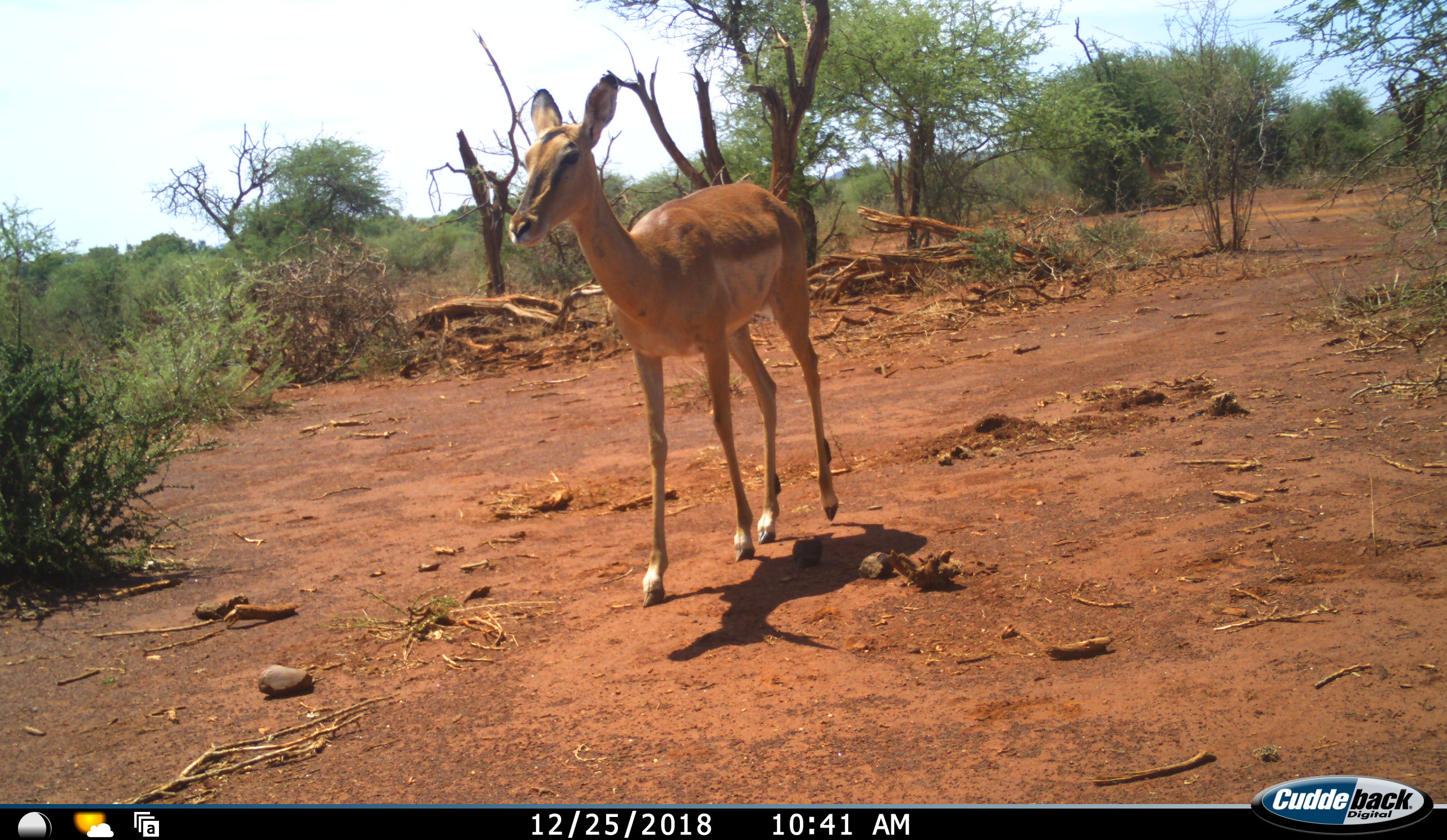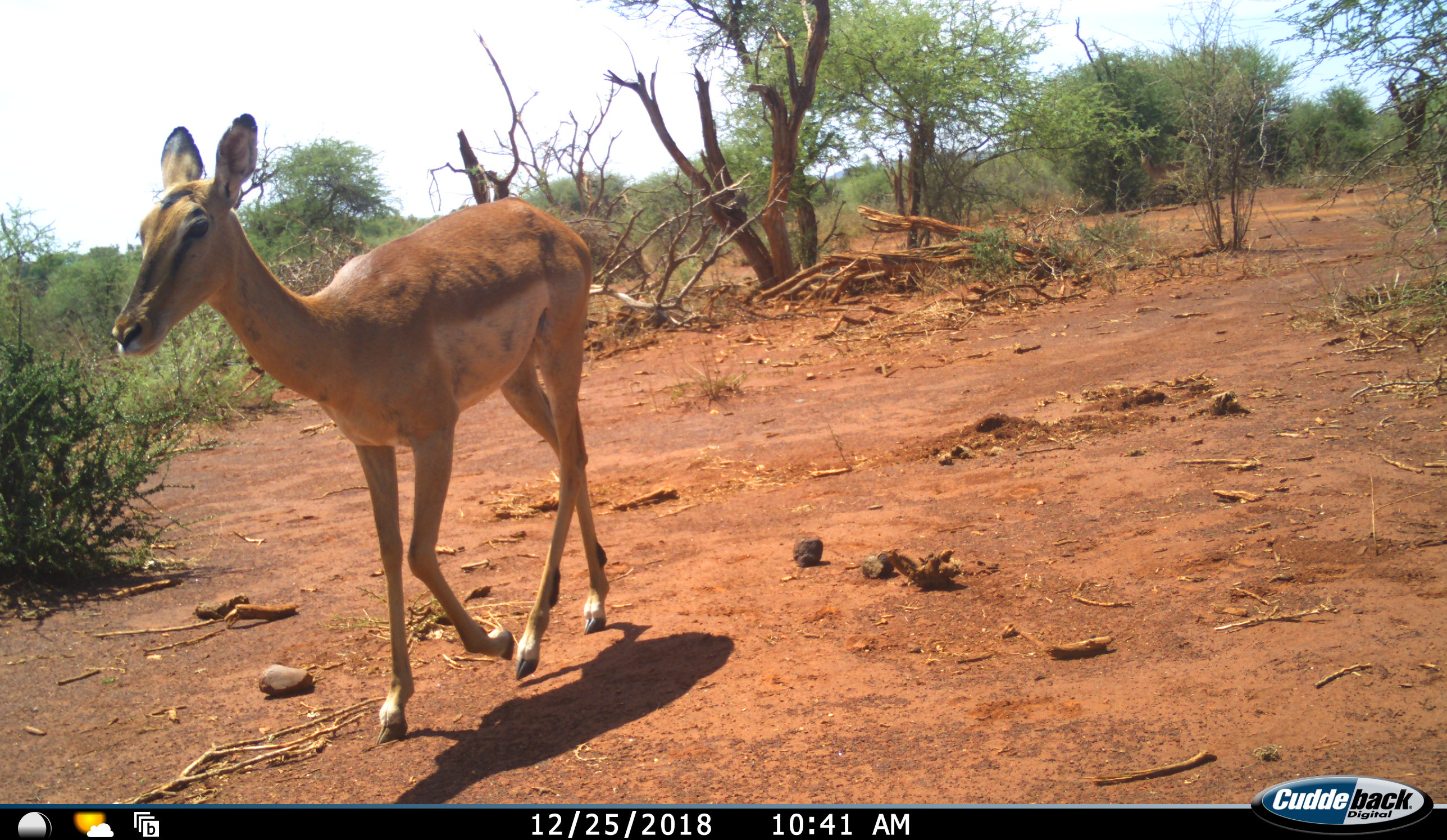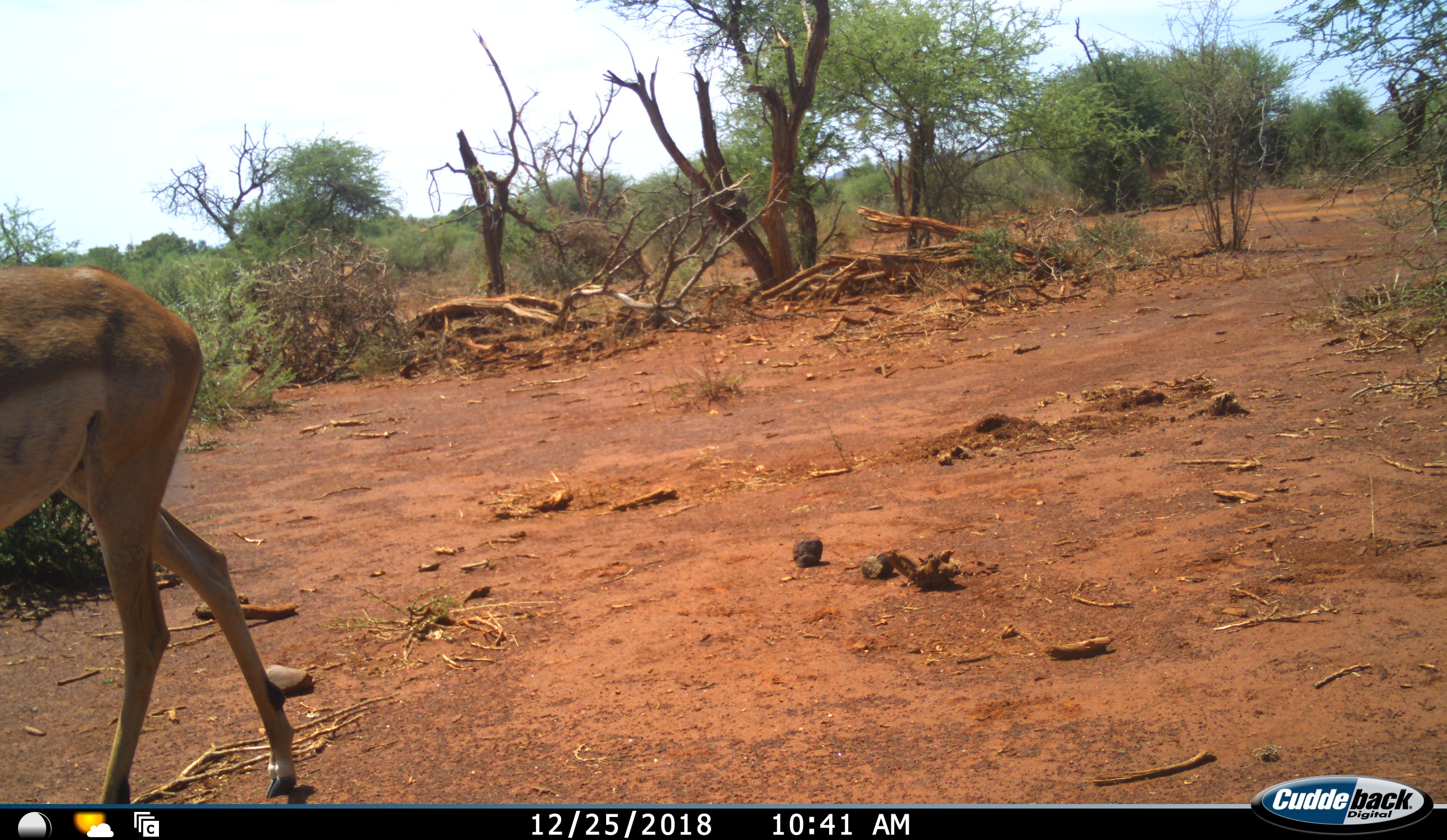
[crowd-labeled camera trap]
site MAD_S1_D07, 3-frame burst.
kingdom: Animalia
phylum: Chordata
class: Mammalia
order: Artiodactyla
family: Bovidae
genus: Aepyceros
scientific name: Aepyceros melampus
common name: impala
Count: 1.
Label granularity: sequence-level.